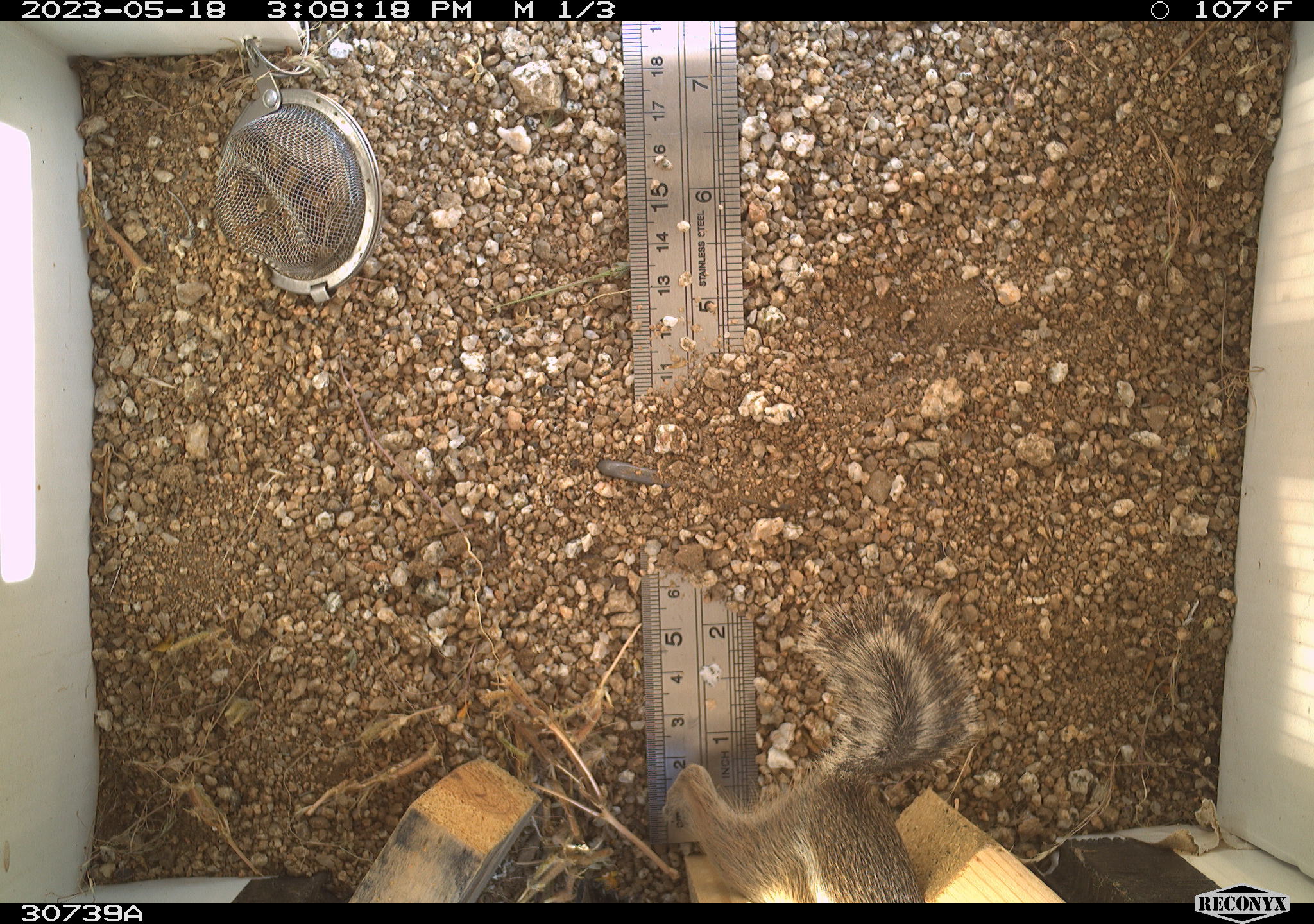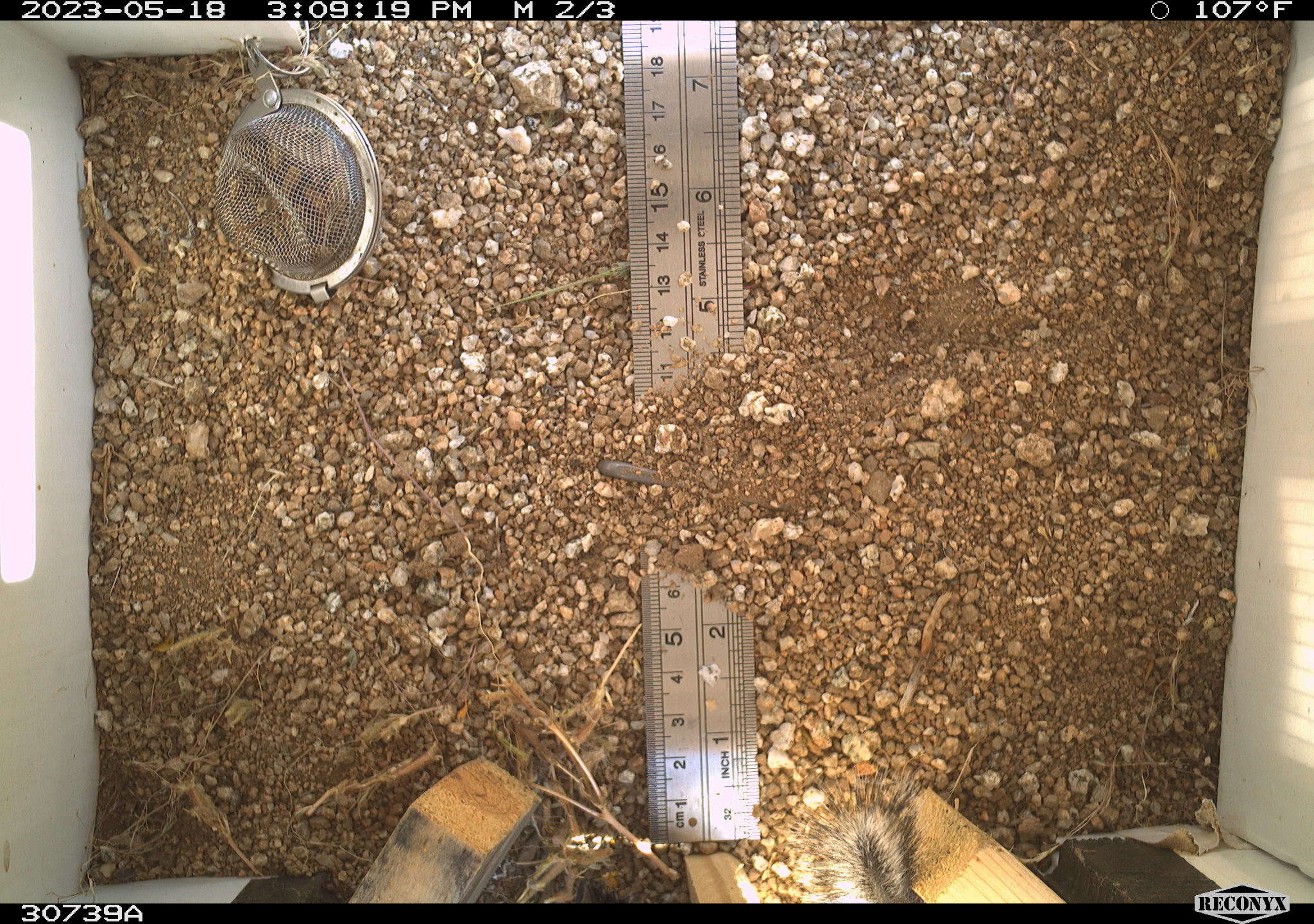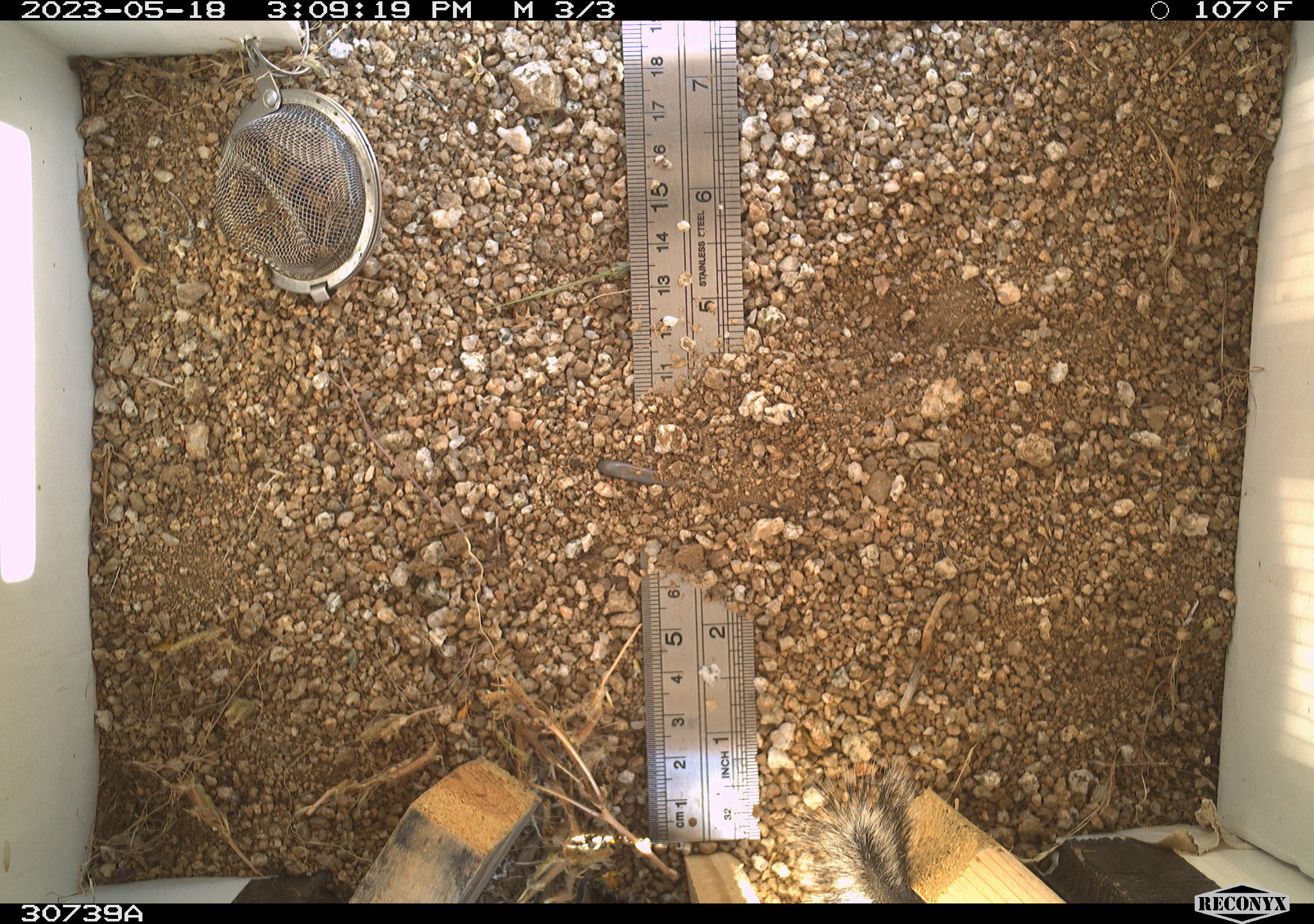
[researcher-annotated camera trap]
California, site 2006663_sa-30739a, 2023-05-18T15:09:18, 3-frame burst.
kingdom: Animalia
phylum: Chordata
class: Mammalia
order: Rodentia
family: Sciuridae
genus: Ammospermophilus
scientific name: Ammospermophilus leucurus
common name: white-tailed antelope squirrel